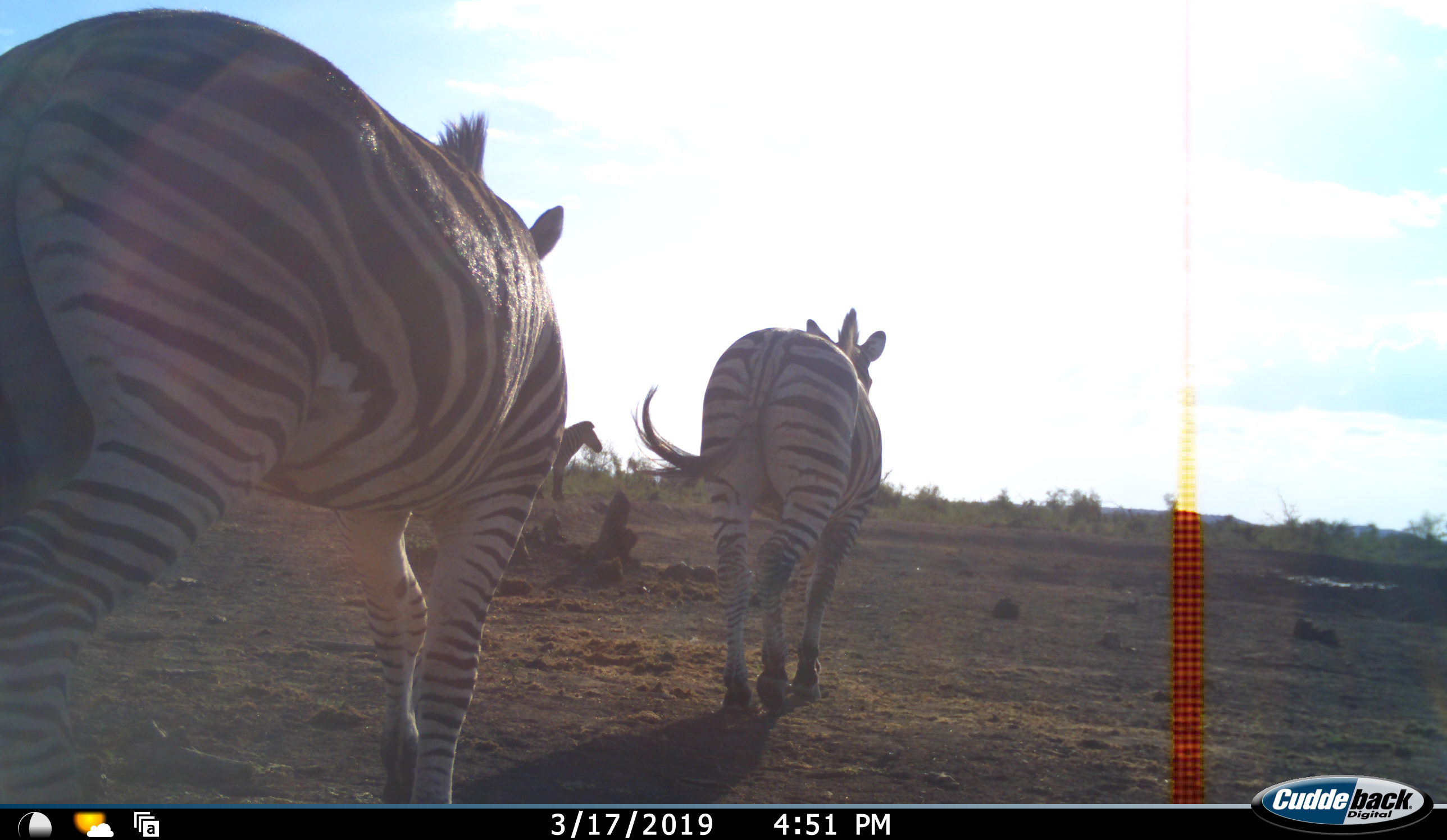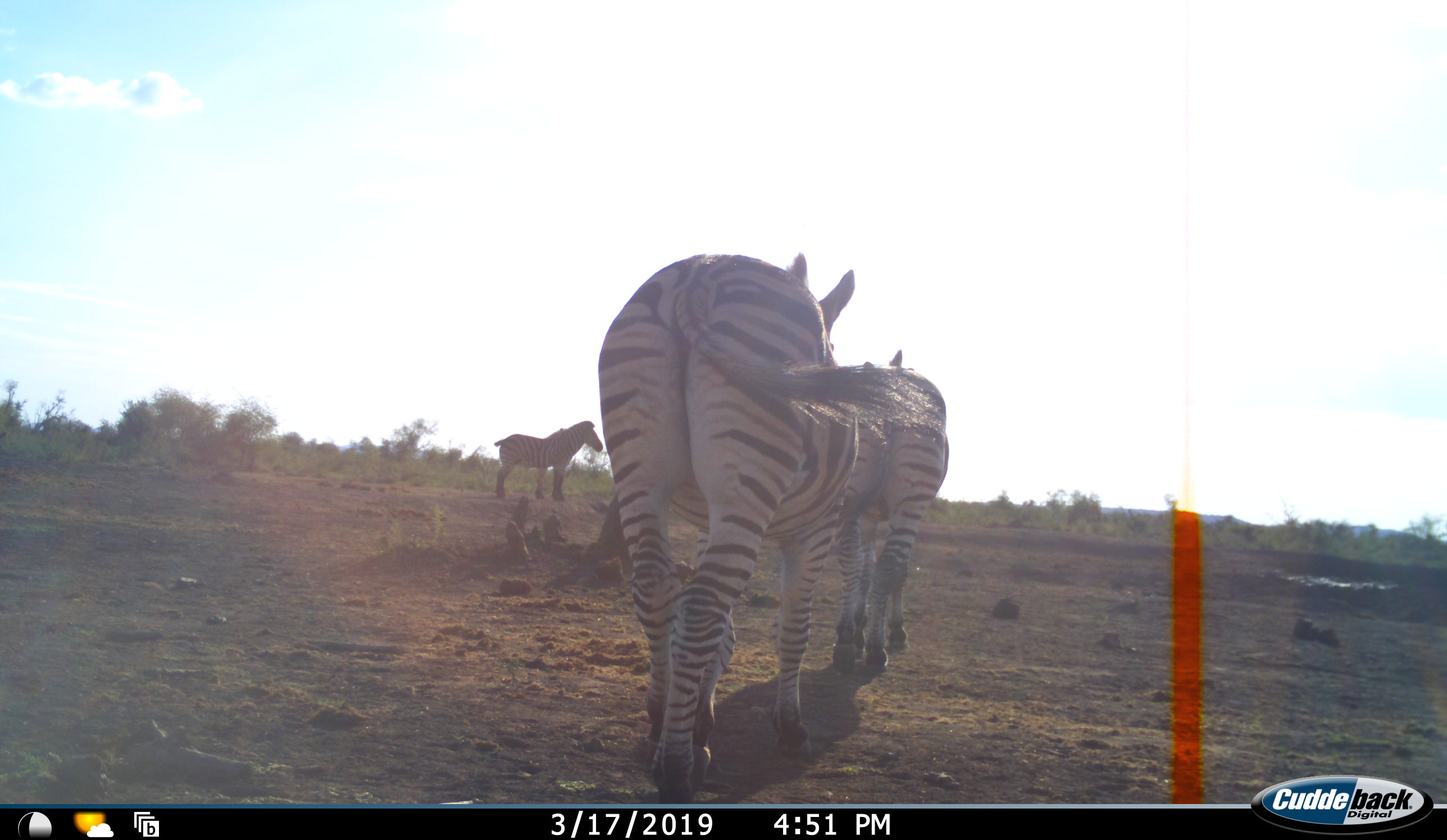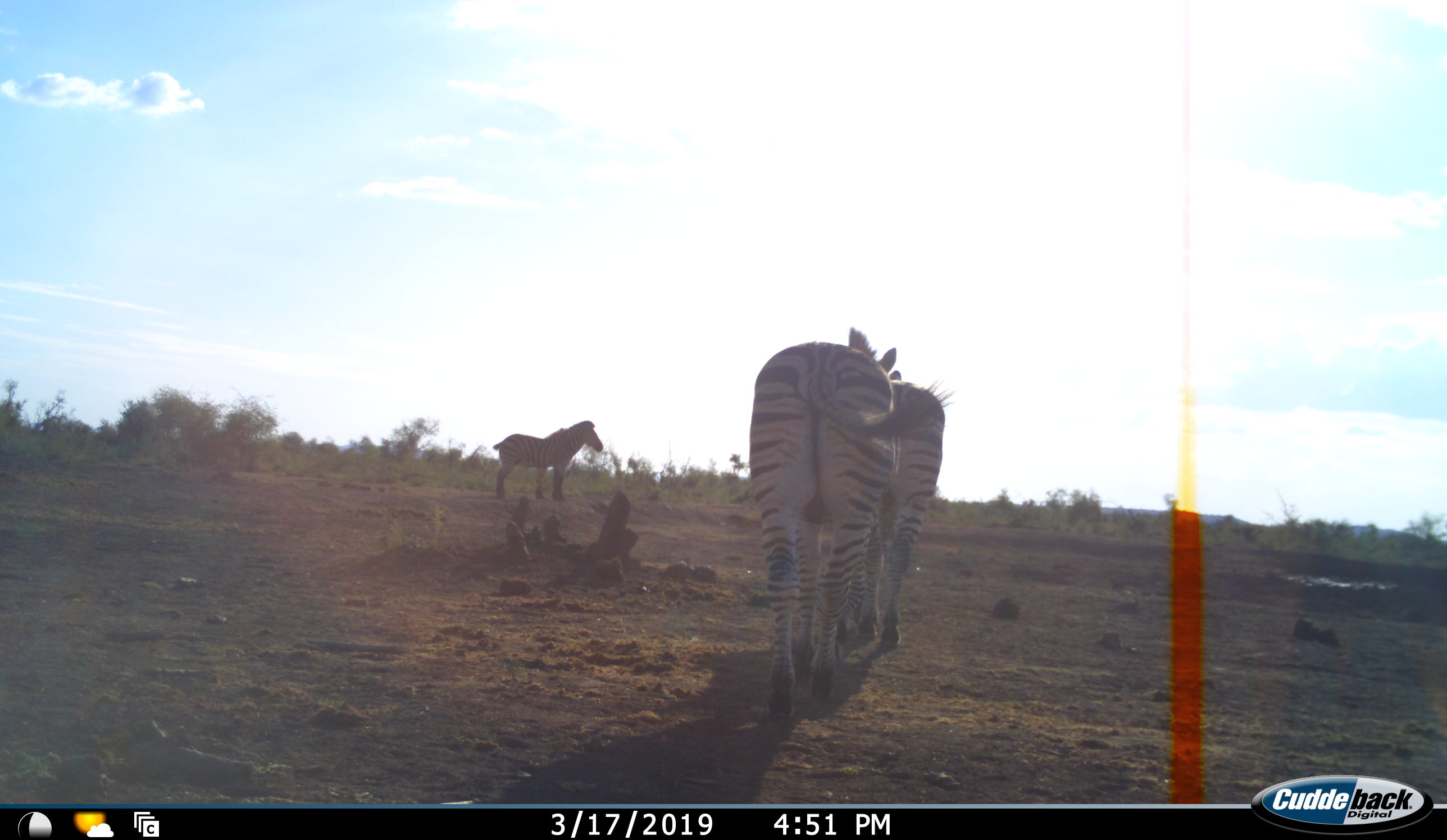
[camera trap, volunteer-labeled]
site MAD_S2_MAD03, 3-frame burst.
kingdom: Animalia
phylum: Chordata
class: Mammalia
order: Perissodactyla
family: Equidae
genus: Equus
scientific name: Equus quagga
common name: plains zebra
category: zebraplains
Zebraplains (plains zebra) (Equus quagga), count 3. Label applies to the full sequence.